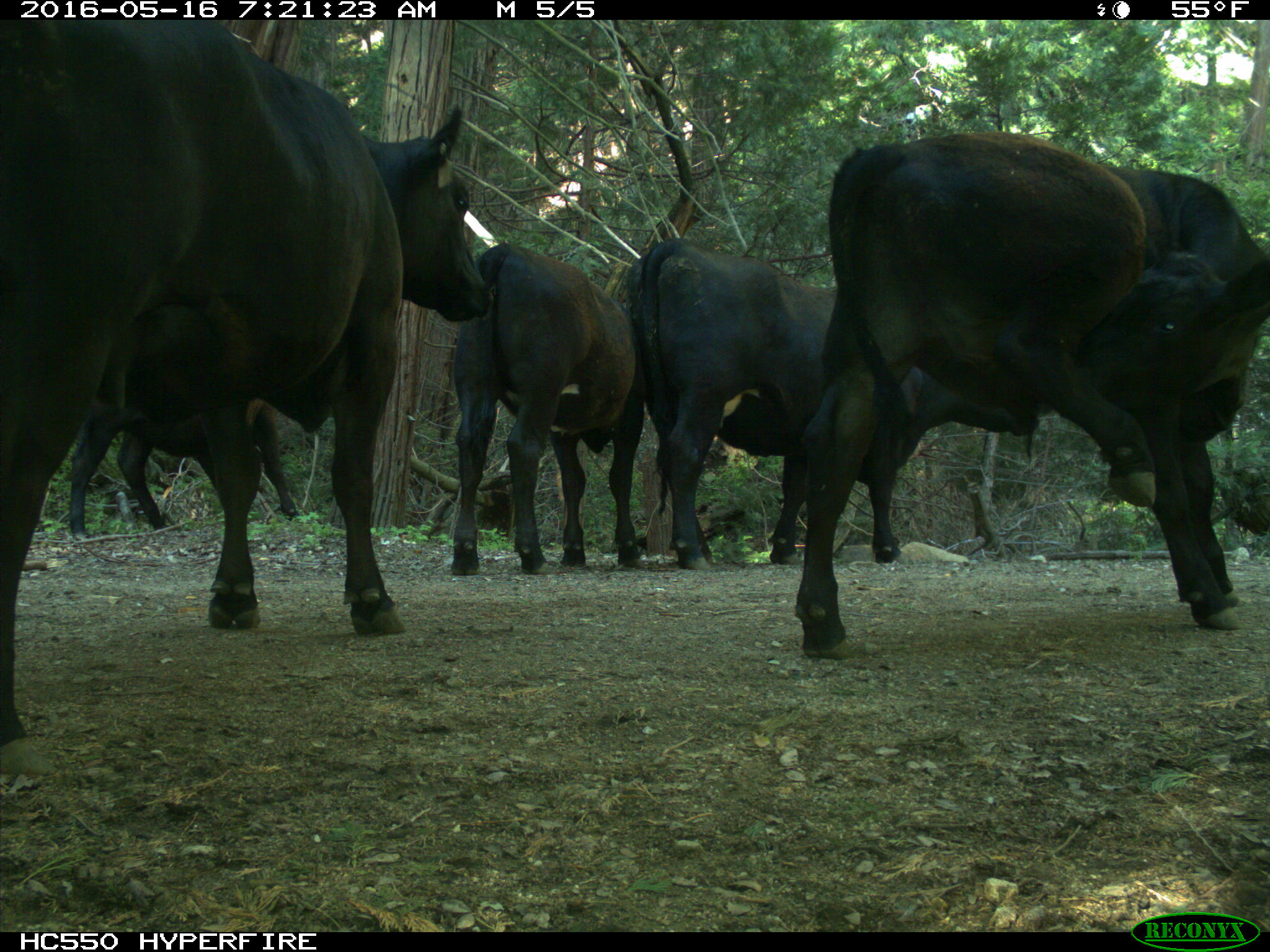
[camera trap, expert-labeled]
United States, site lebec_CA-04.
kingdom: Animalia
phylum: Chordata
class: Mammalia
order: Artiodactyla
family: Bovidae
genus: Bos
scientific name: Bos taurus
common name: domestic cow